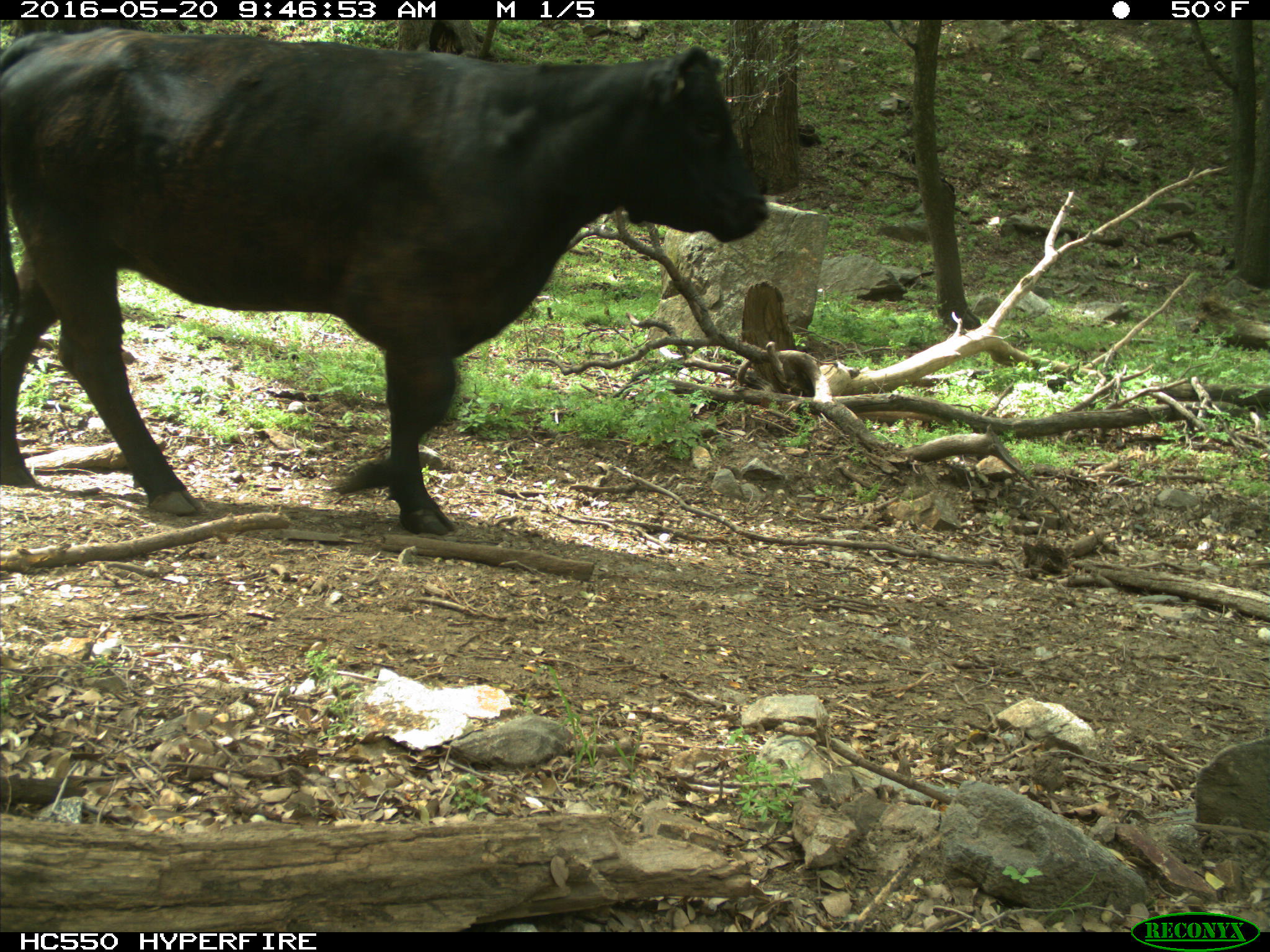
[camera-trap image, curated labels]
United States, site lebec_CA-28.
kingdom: Animalia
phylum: Chordata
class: Mammalia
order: Artiodactyla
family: Bovidae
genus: Bos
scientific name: Bos taurus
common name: domestic cow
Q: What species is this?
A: Bos taurus (domestic cow).